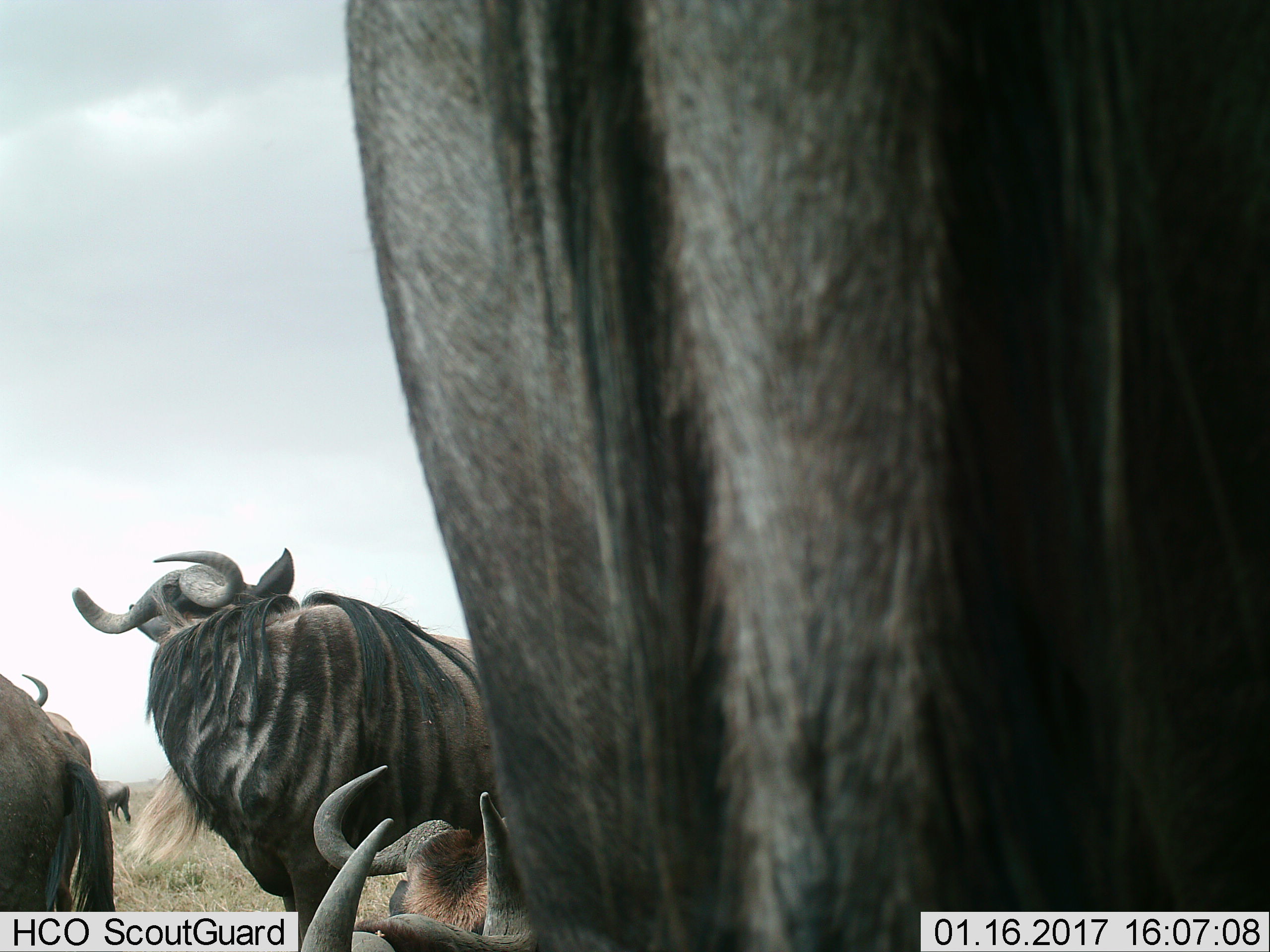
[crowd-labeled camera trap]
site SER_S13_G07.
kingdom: Animalia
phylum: Chordata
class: Mammalia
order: Artiodactyla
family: Bovidae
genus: Connochaetes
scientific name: Connochaetes taurinus taurinus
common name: blue wildebeest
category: wildebeestblue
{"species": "wildebeestblue (blue wildebeest) (Connochaetes taurinus taurinus)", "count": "7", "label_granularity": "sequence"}